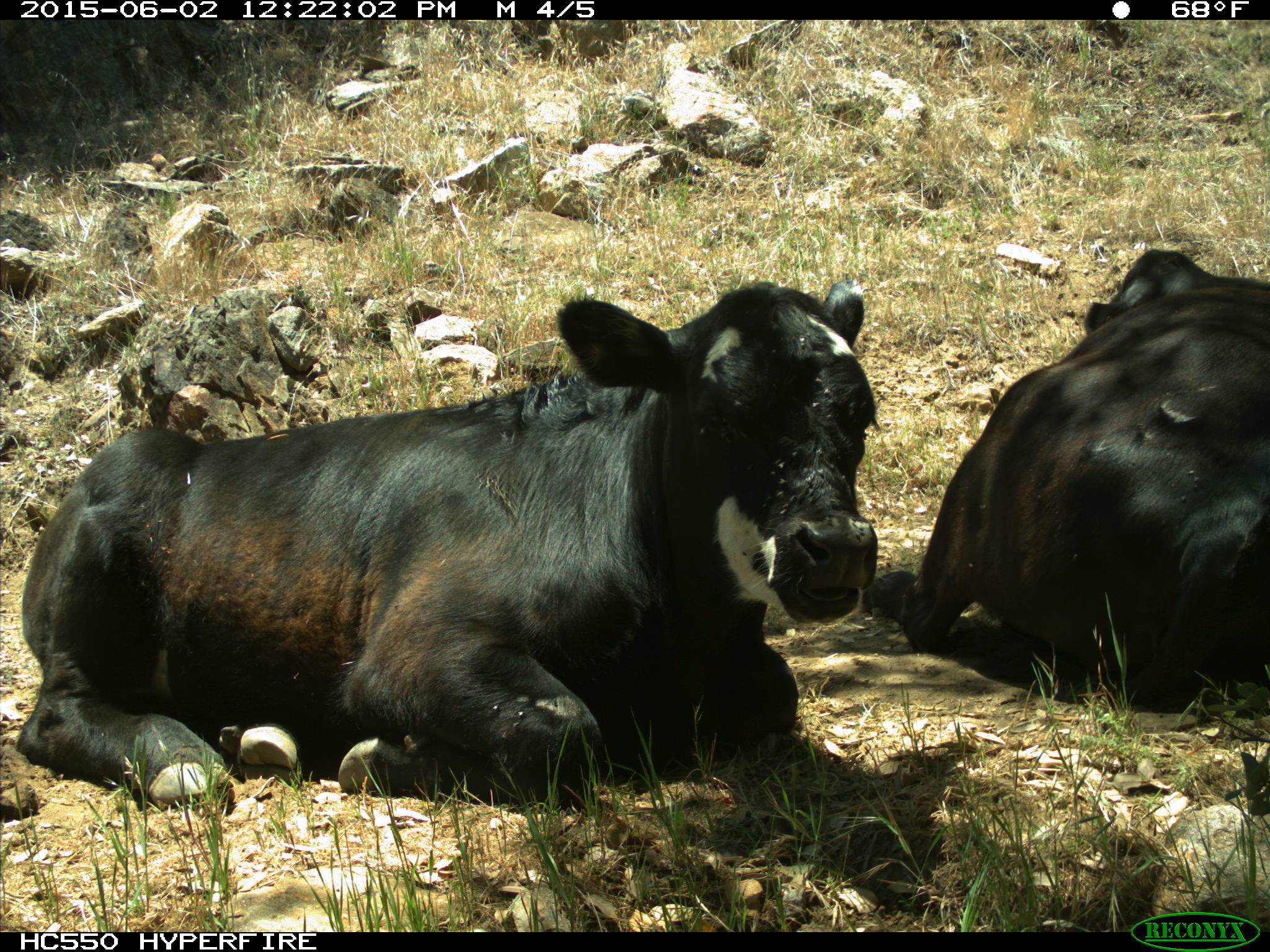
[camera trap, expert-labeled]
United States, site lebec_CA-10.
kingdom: Animalia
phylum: Chordata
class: Mammalia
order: Artiodactyla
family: Bovidae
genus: Bos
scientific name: Bos taurus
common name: domestic cow